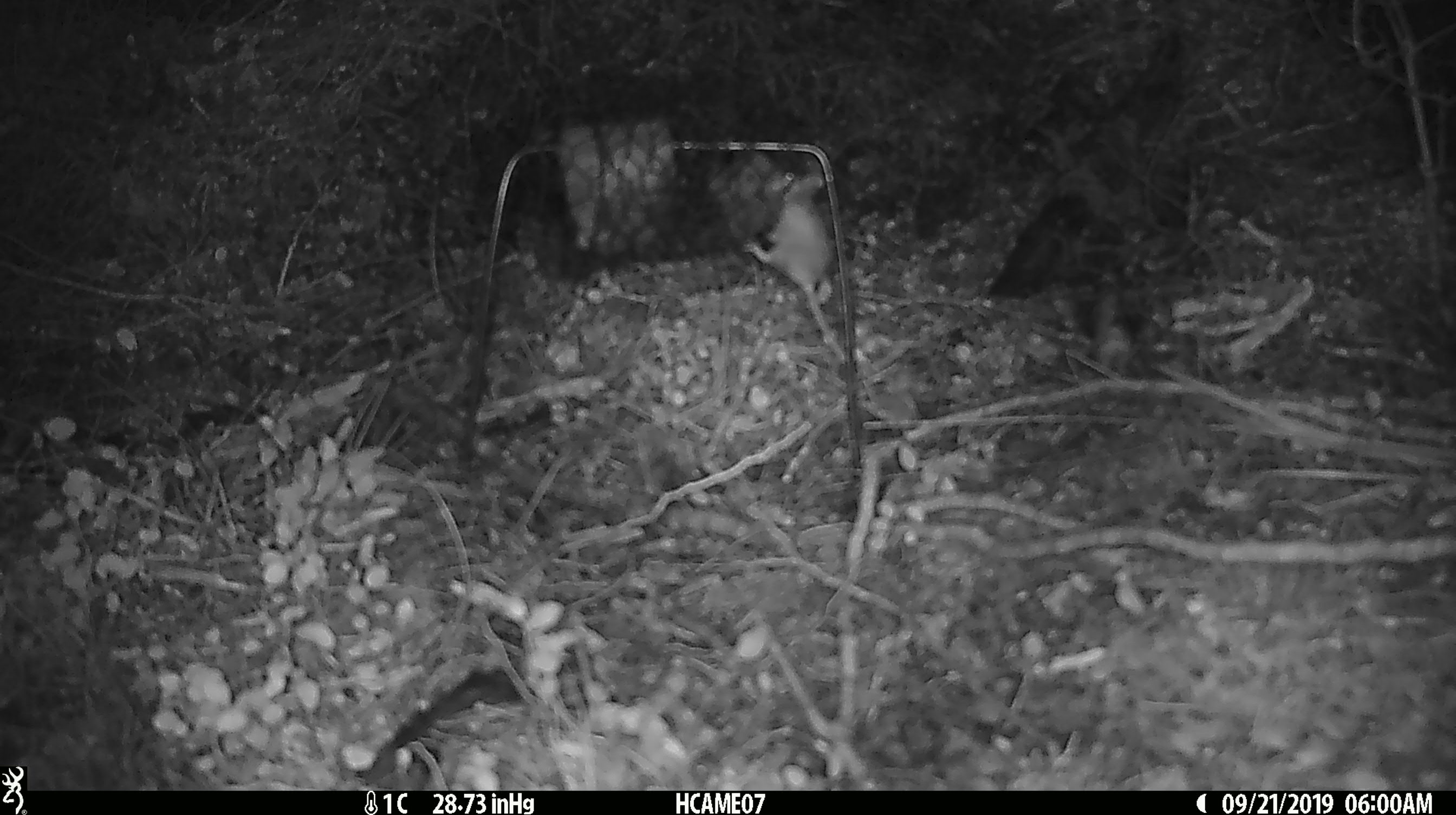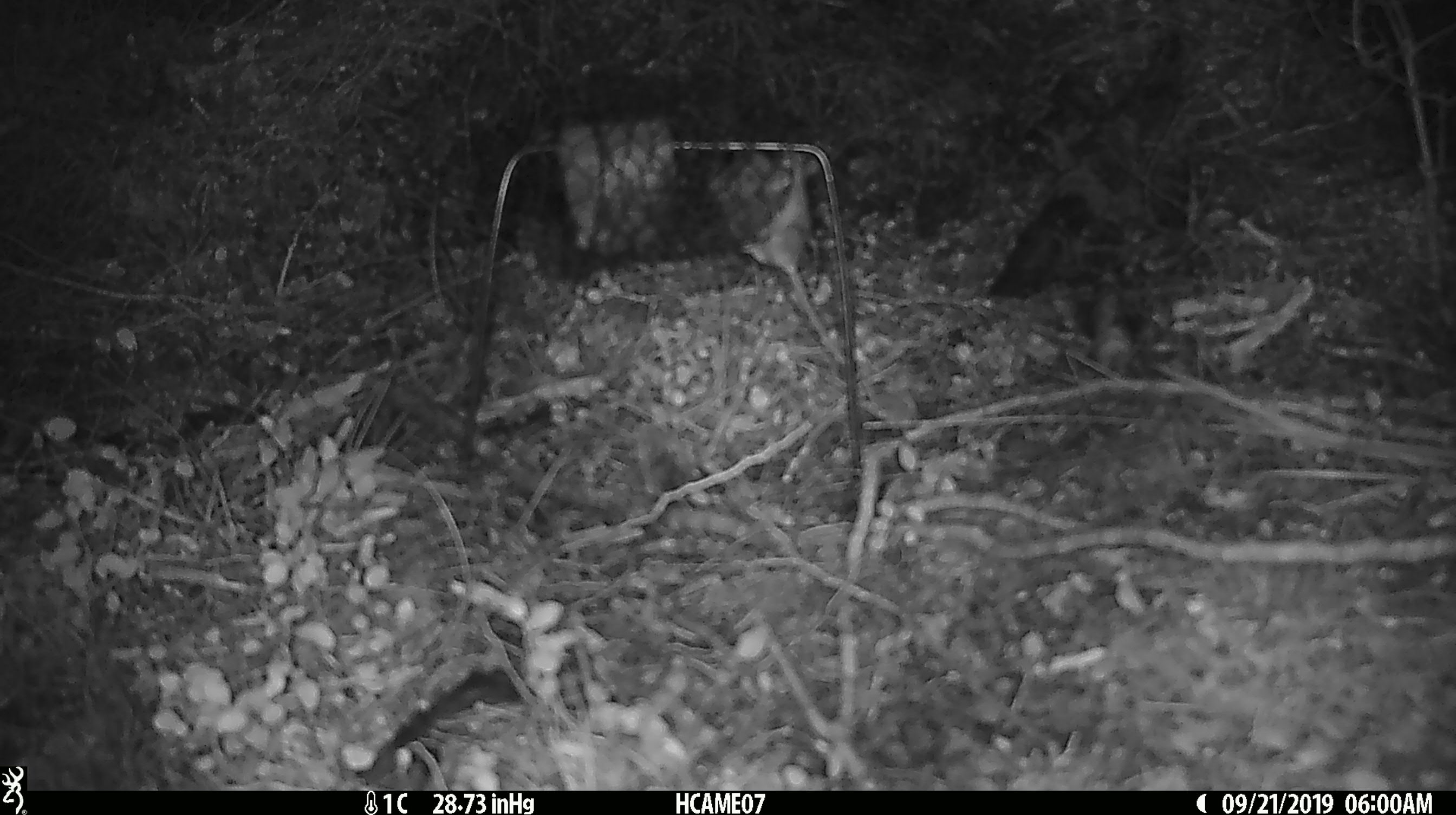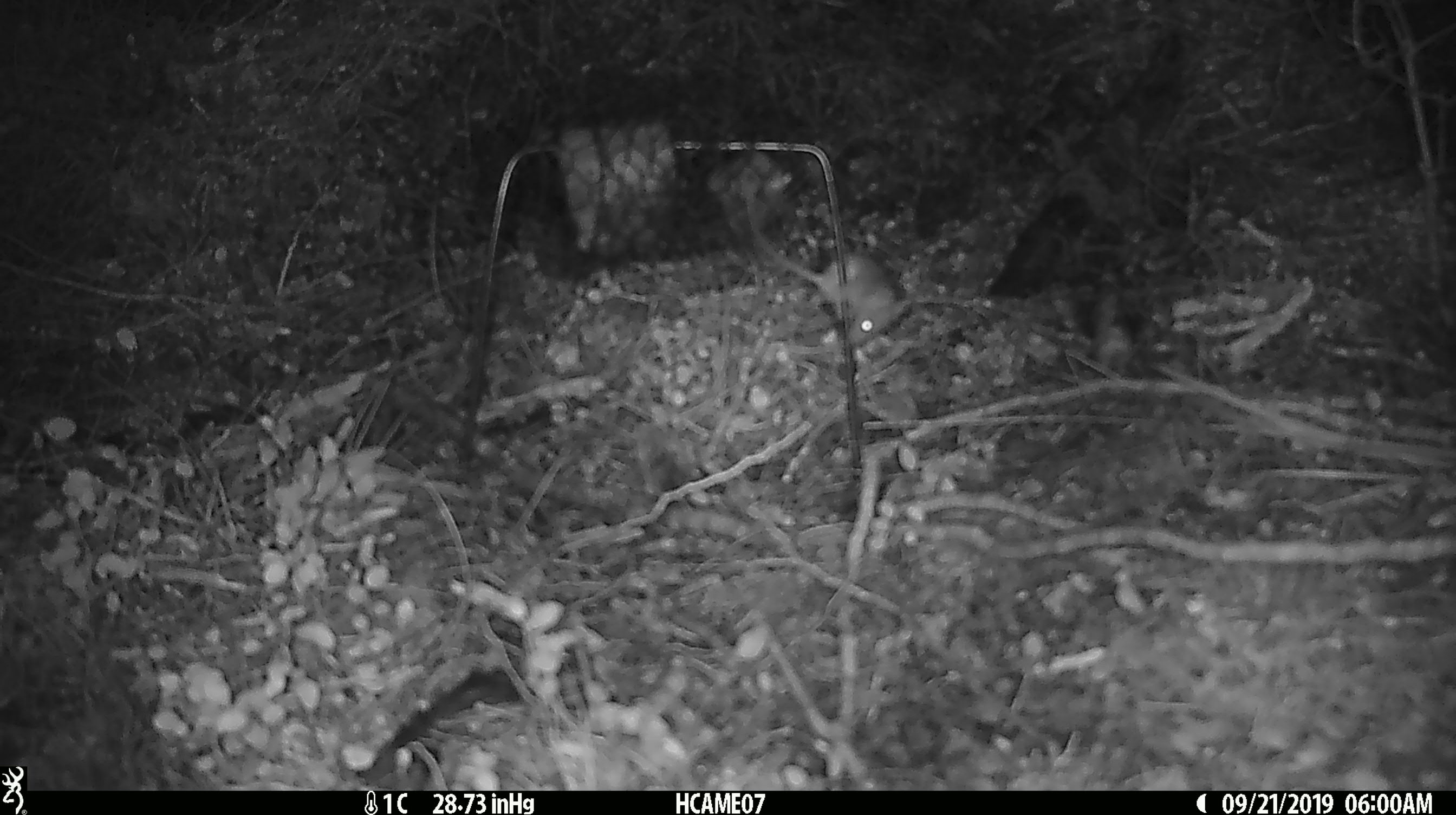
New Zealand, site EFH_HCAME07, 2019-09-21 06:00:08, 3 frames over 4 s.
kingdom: Animalia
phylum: Chordata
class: Mammalia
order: Rodentia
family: Muridae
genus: Mus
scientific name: Mus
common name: mouse